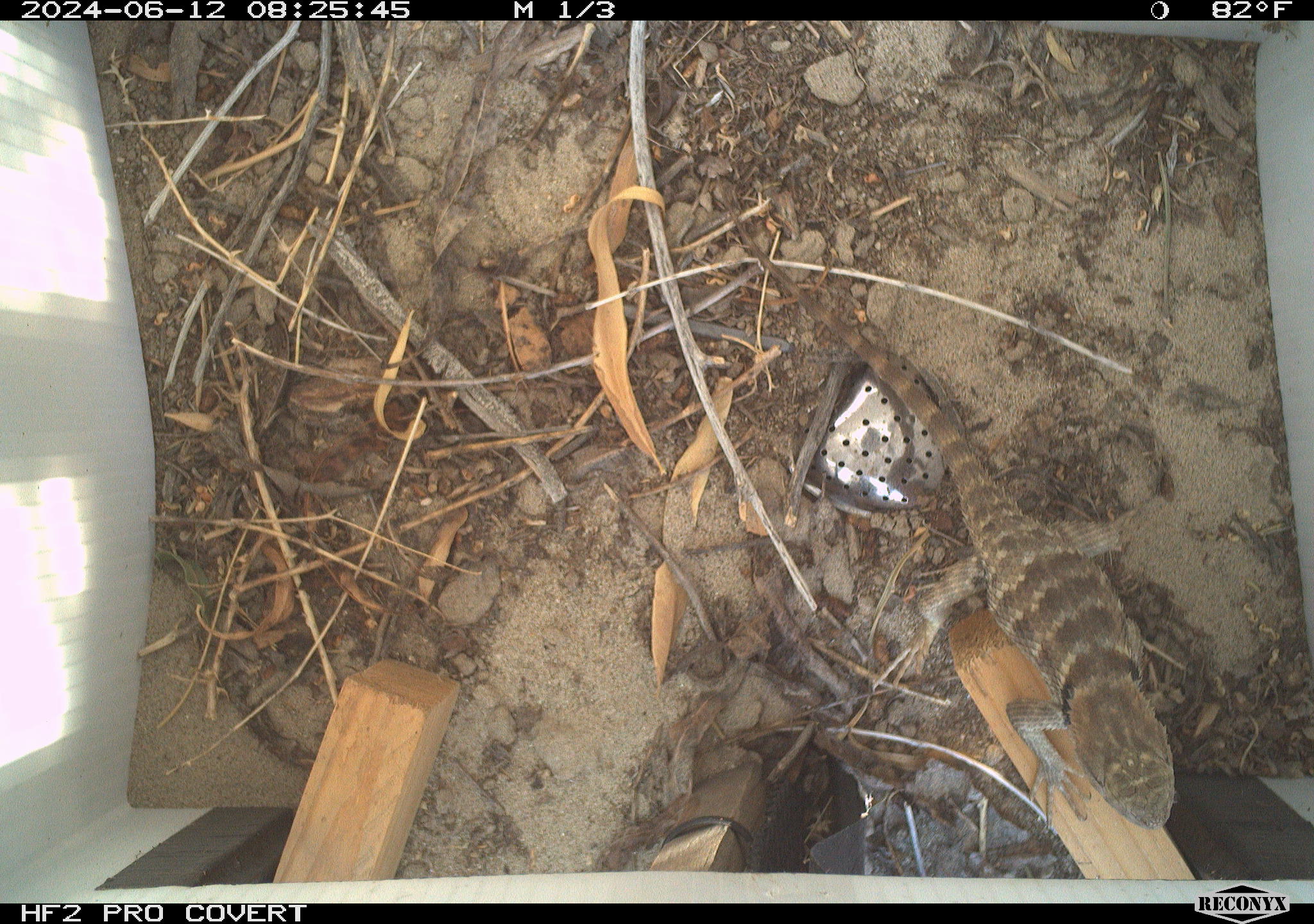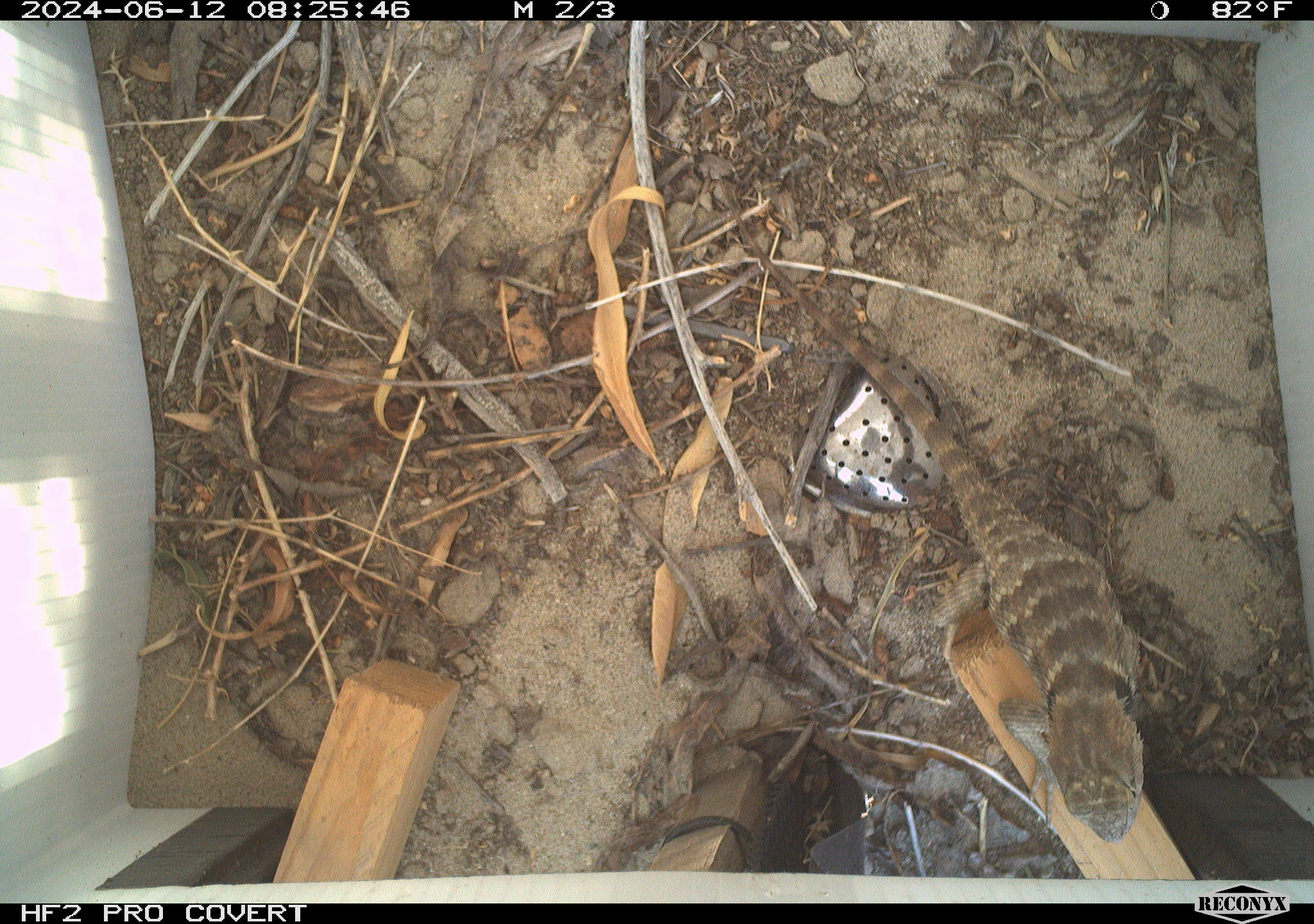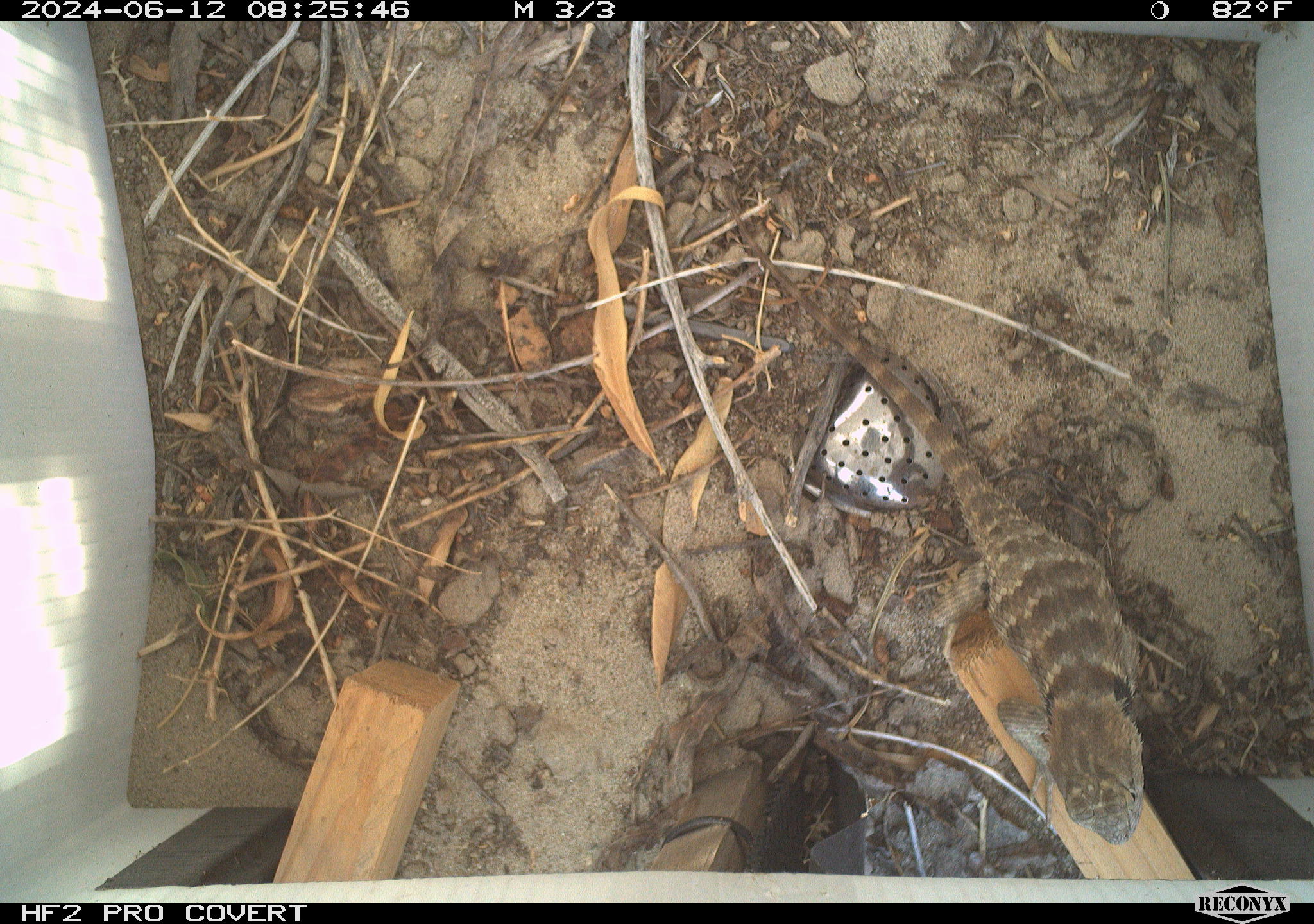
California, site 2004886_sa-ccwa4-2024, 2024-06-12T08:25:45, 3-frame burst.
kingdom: Animalia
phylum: Chordata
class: Reptilia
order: Squamata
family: Phrynosomatidae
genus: Sceloporus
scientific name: Sceloporus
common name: spiny lizards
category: sceloporus species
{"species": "sceloporus species (spiny lizards) (Sceloporus)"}